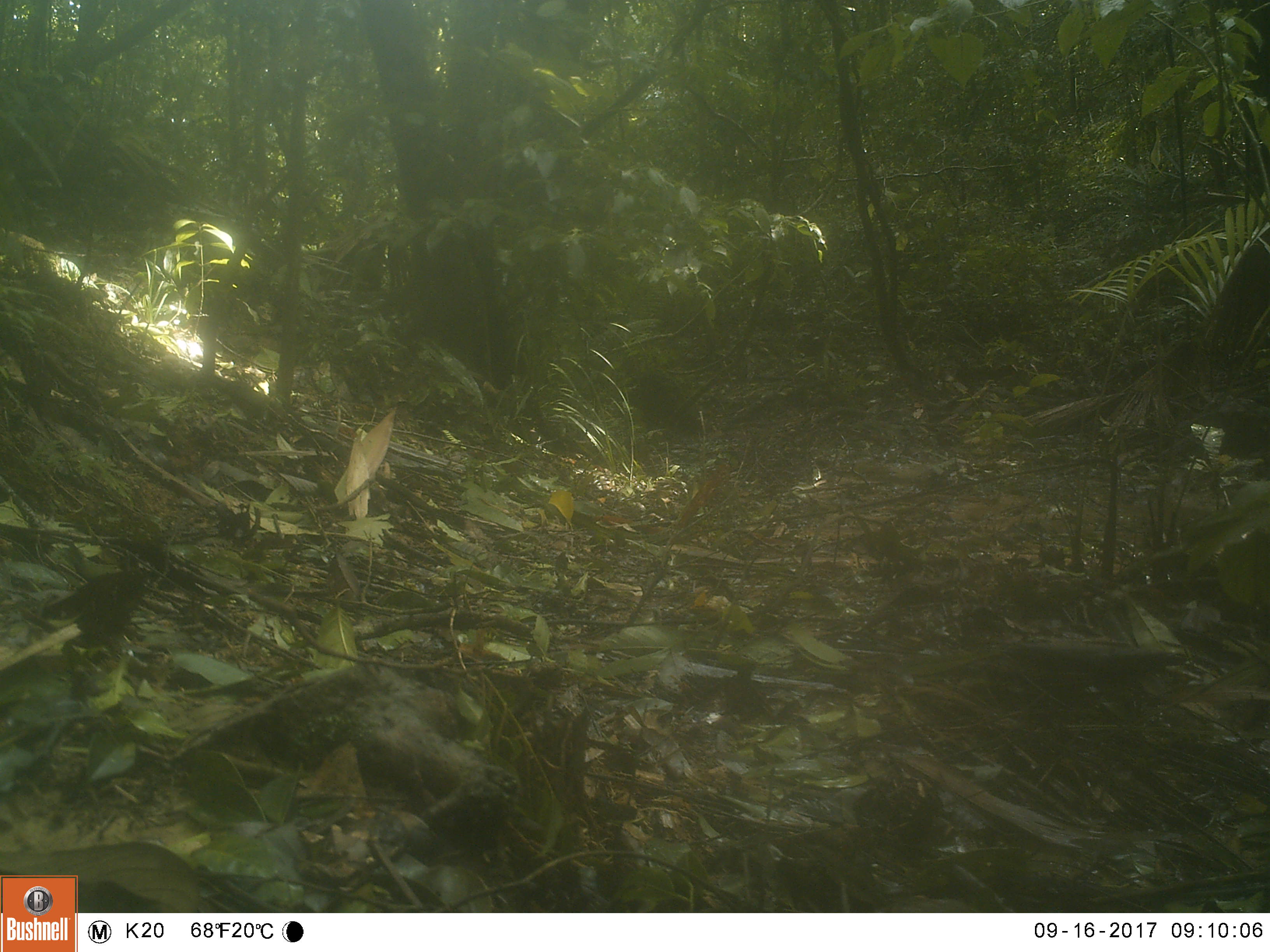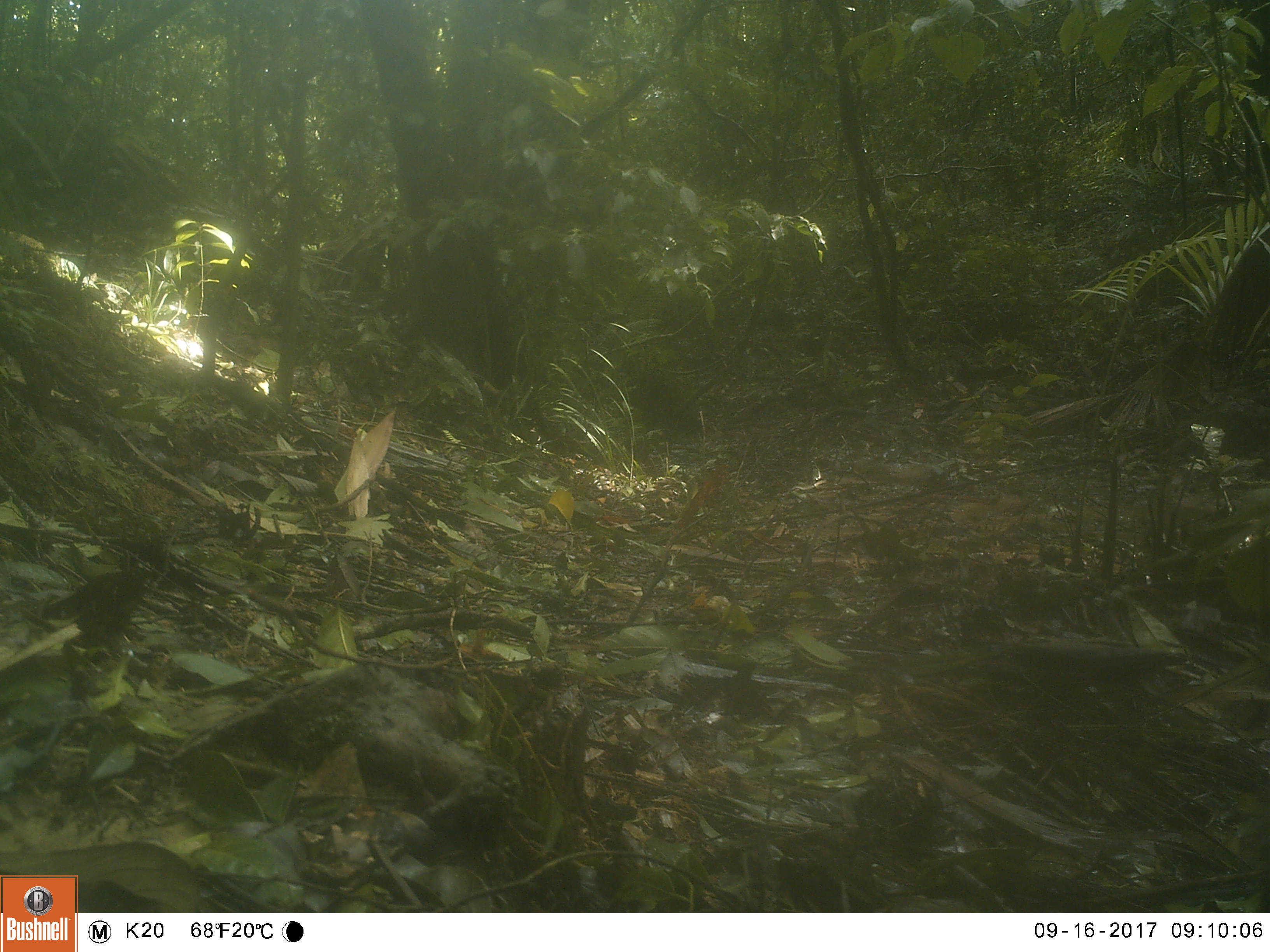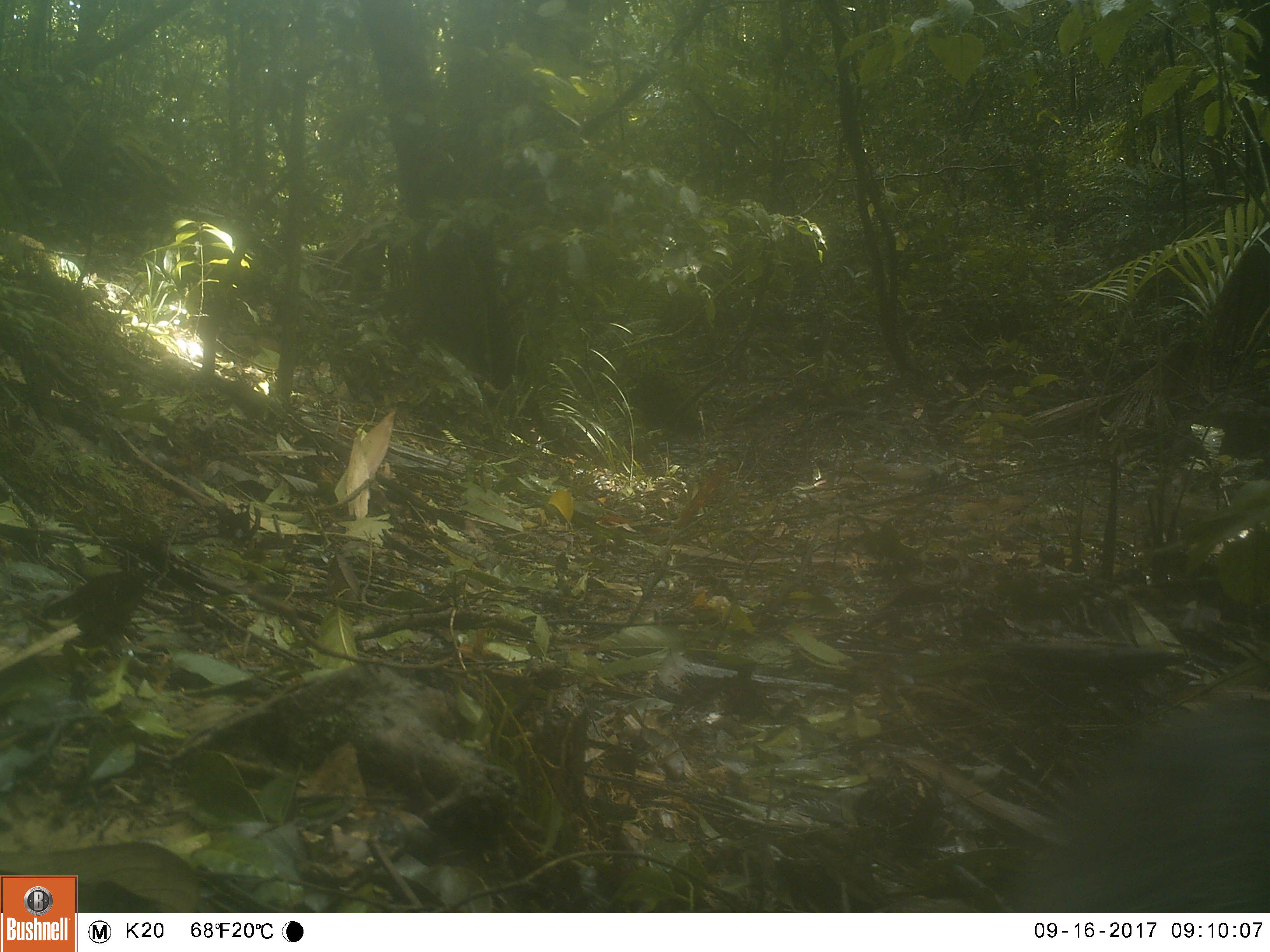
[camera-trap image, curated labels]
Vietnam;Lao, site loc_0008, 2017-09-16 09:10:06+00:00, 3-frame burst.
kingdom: Animalia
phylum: Chordata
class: Mammalia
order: Carnivora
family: Herpestidae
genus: Urva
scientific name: Urva urva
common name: crab-eating mongoose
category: crab eating mongoose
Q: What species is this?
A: Crab eating mongoose (crab-eating mongoose) (Urva urva).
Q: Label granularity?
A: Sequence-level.